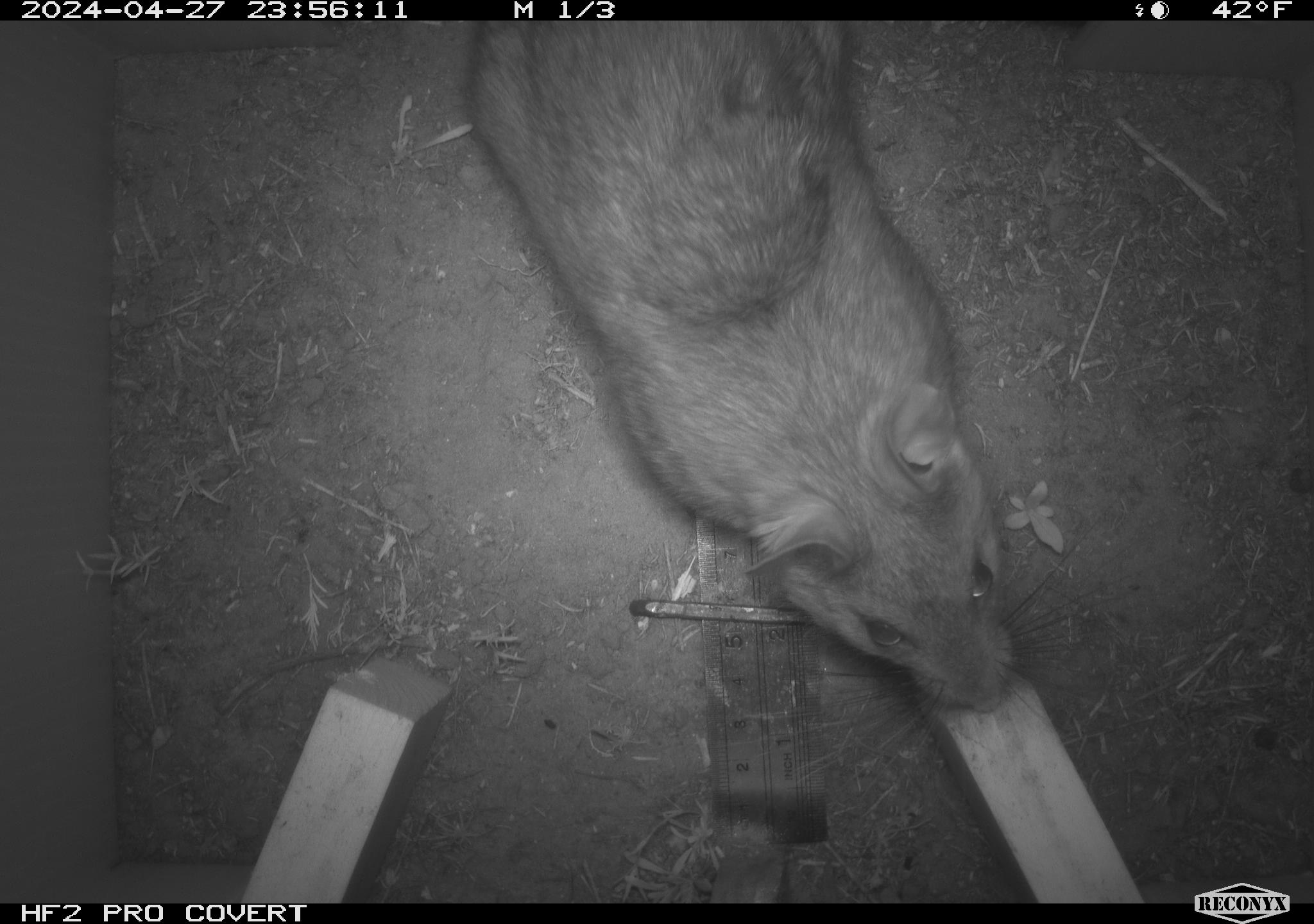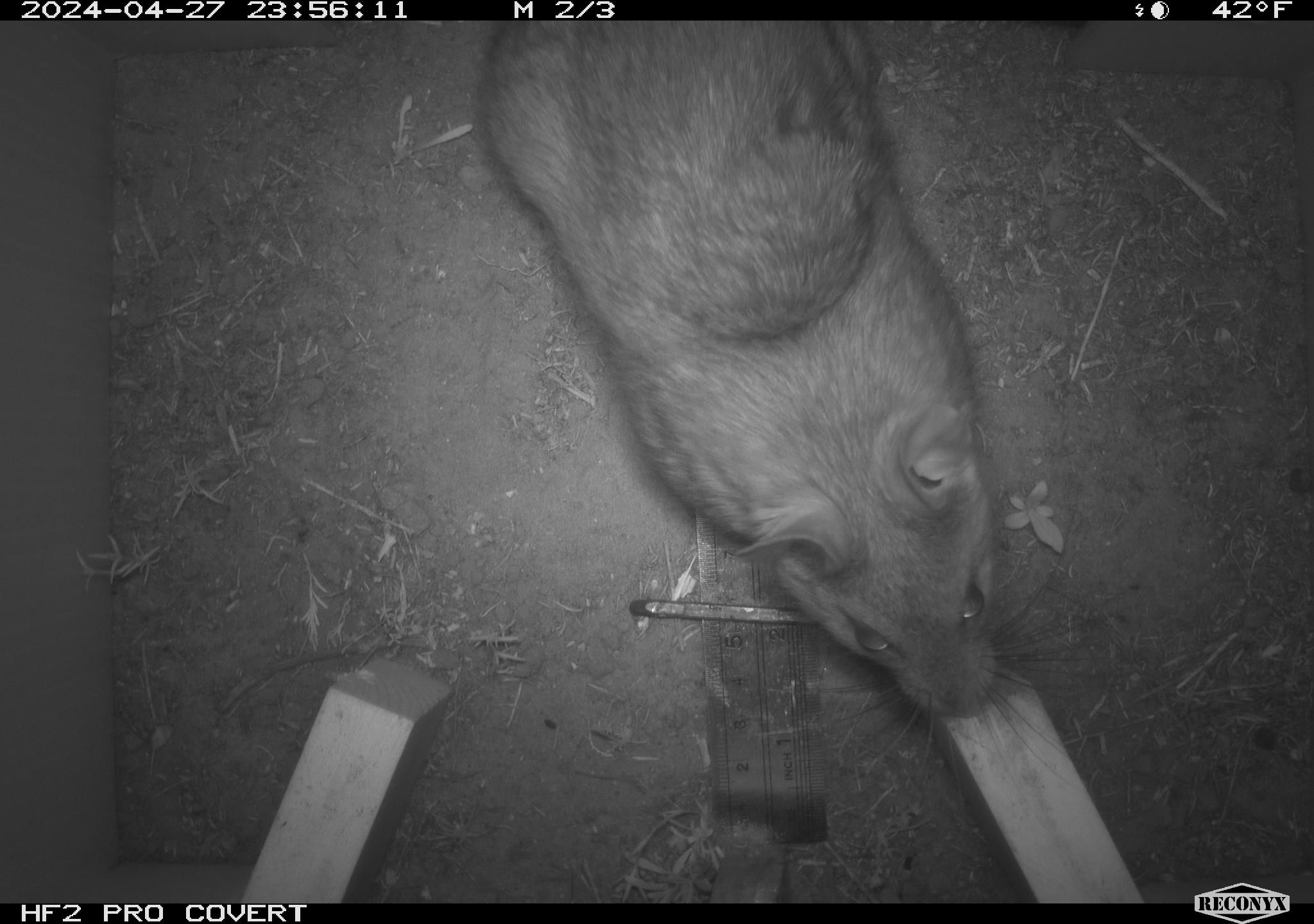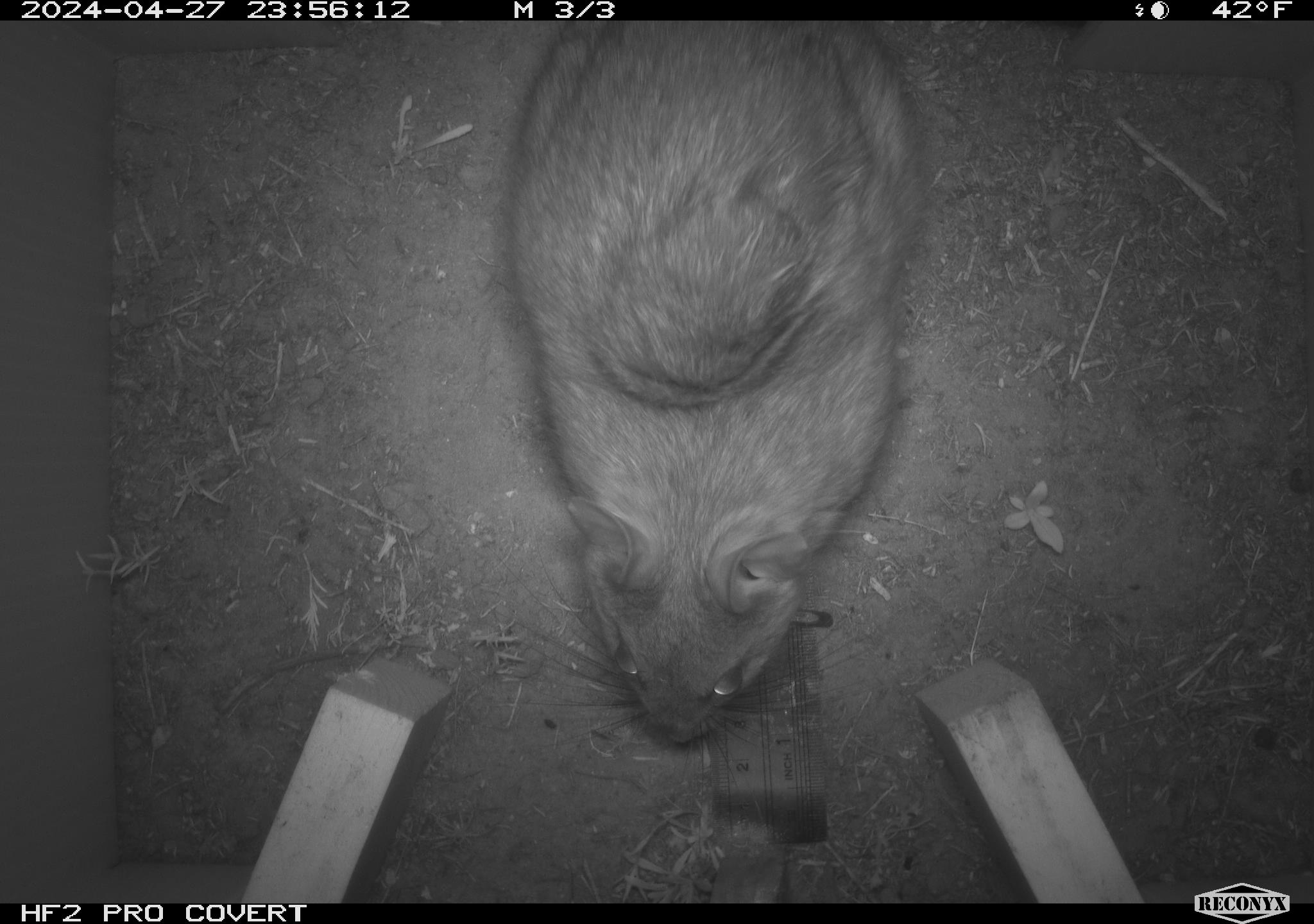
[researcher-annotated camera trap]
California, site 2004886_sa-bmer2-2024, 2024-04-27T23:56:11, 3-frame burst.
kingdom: Animalia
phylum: Chordata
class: Mammalia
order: Rodentia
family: Cricetidae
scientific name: Cricetidae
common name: hamsters, voles, lemmings, and allies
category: cricetidae family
Cricetidae family (hamsters, voles, lemmings, and allies) (Cricetidae).